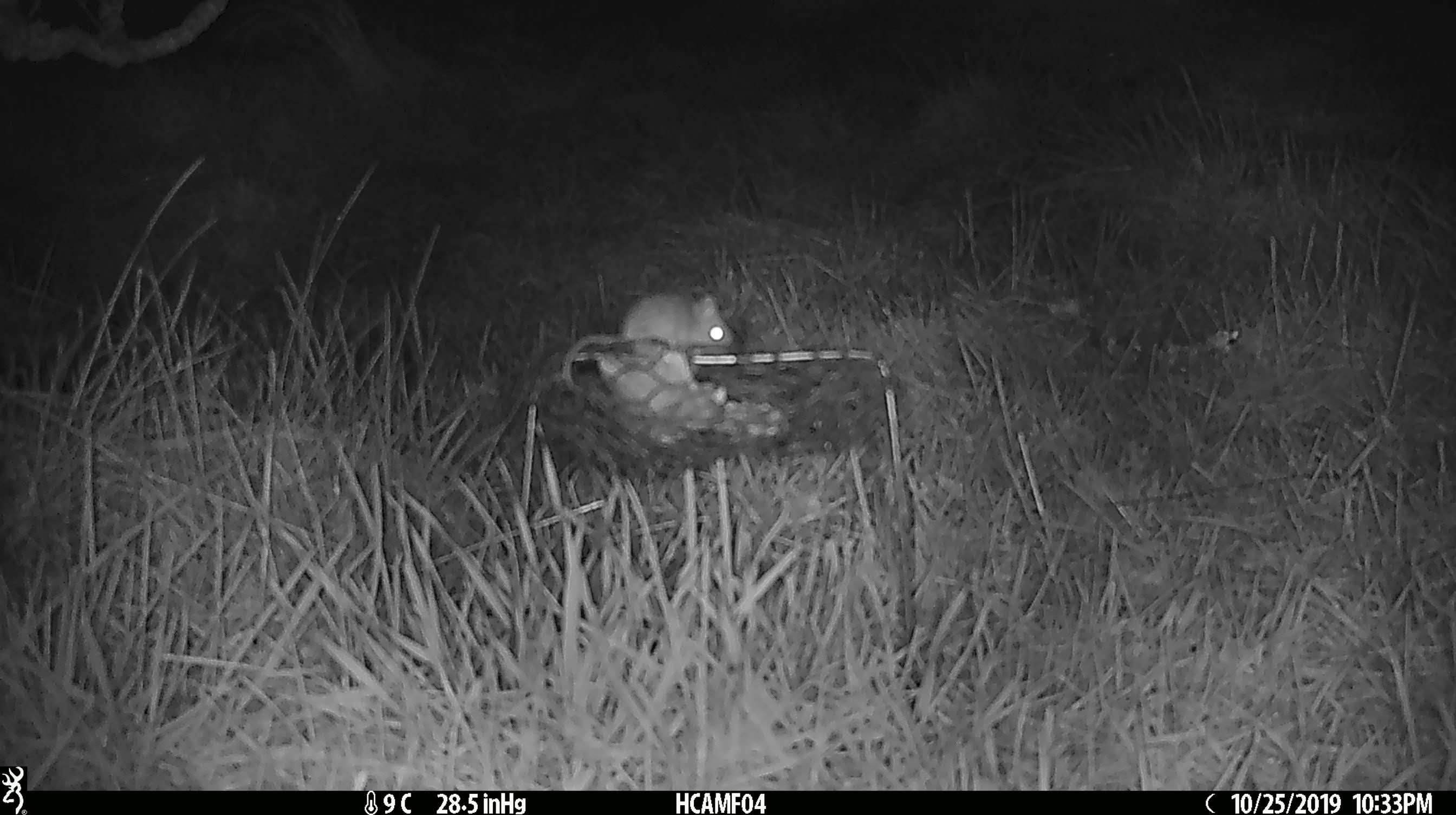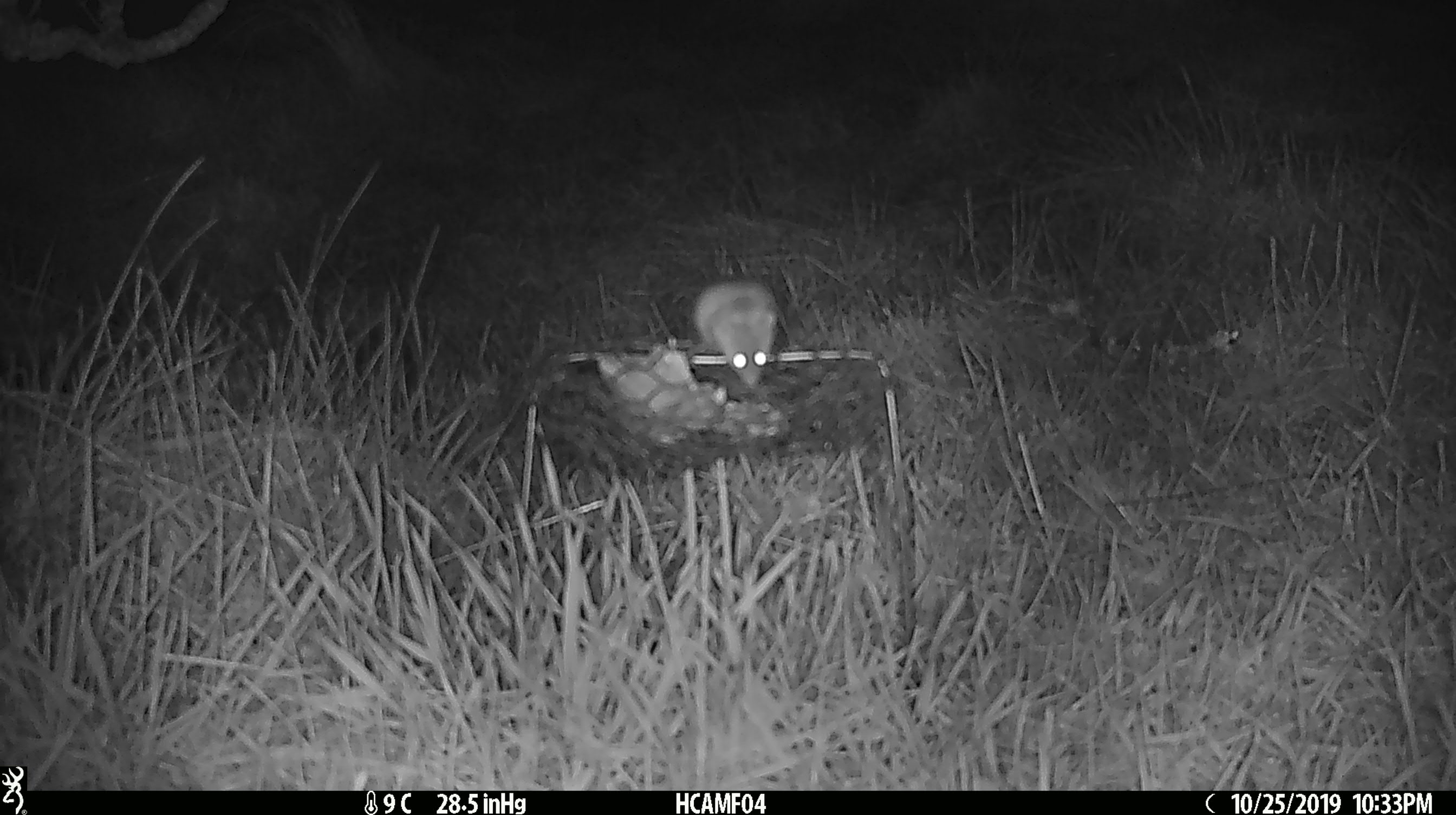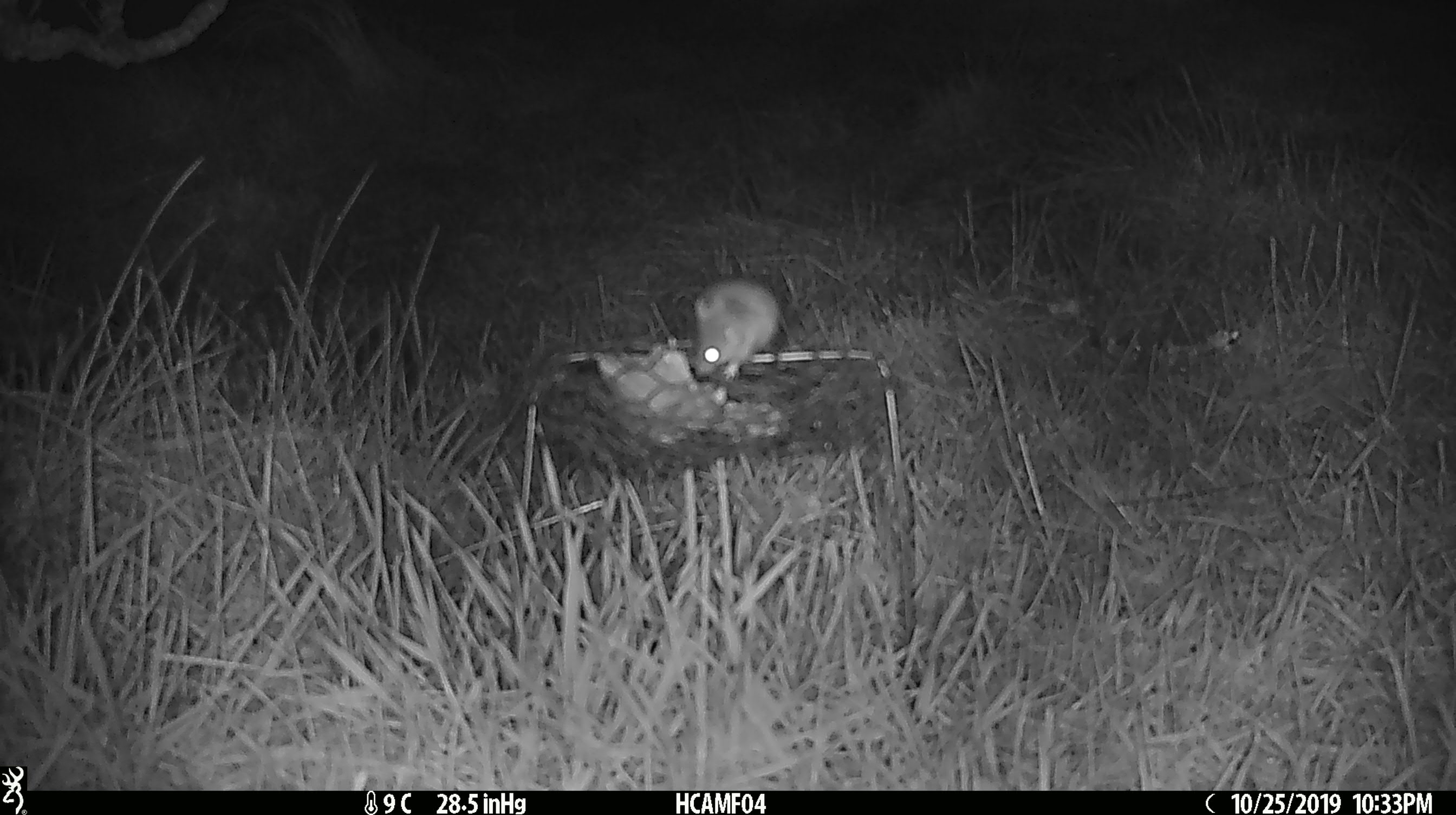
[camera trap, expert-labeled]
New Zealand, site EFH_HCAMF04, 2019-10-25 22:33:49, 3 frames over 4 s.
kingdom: Animalia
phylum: Chordata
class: Mammalia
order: Rodentia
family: Muridae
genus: Mus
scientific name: Mus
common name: mouse